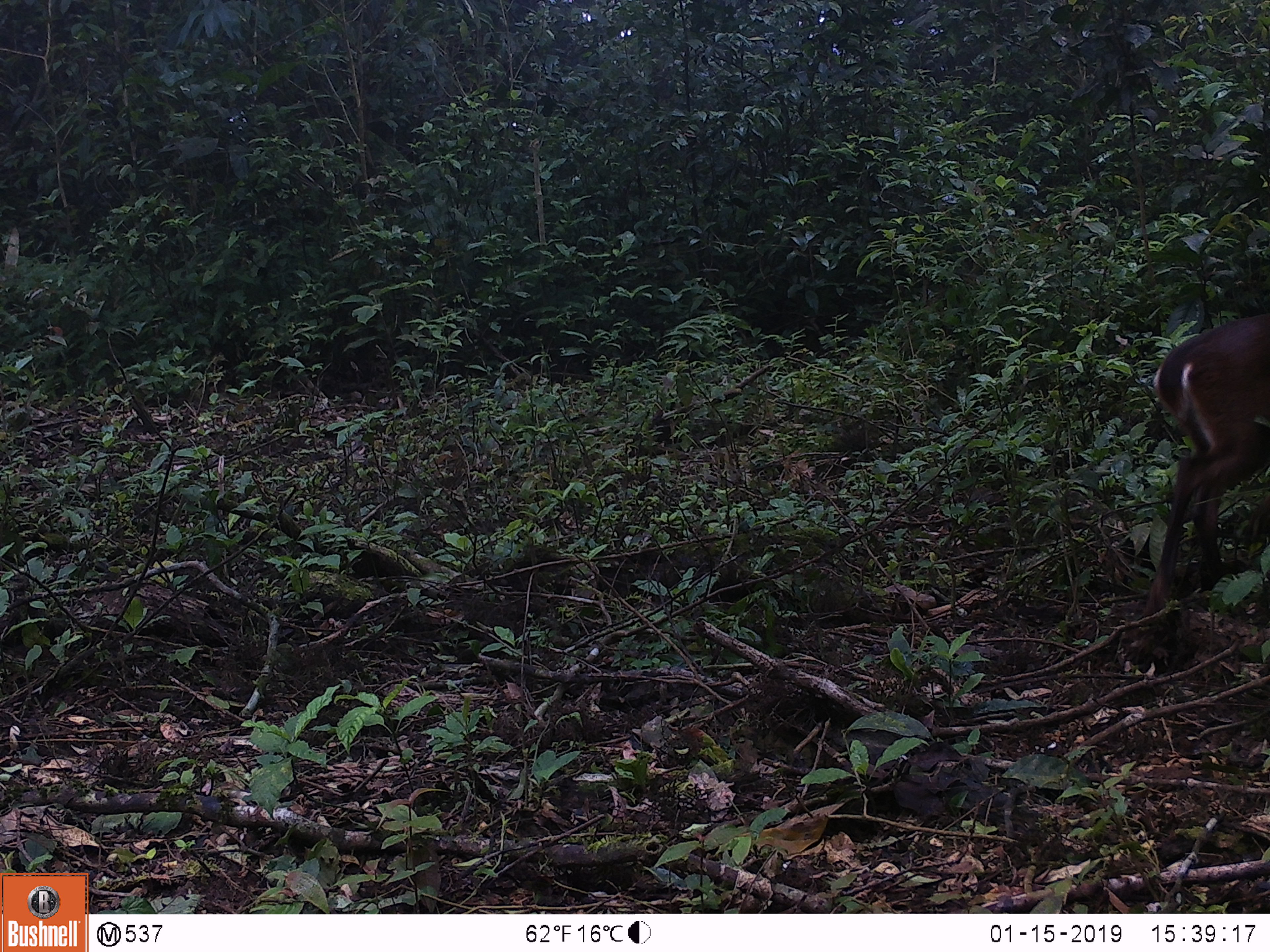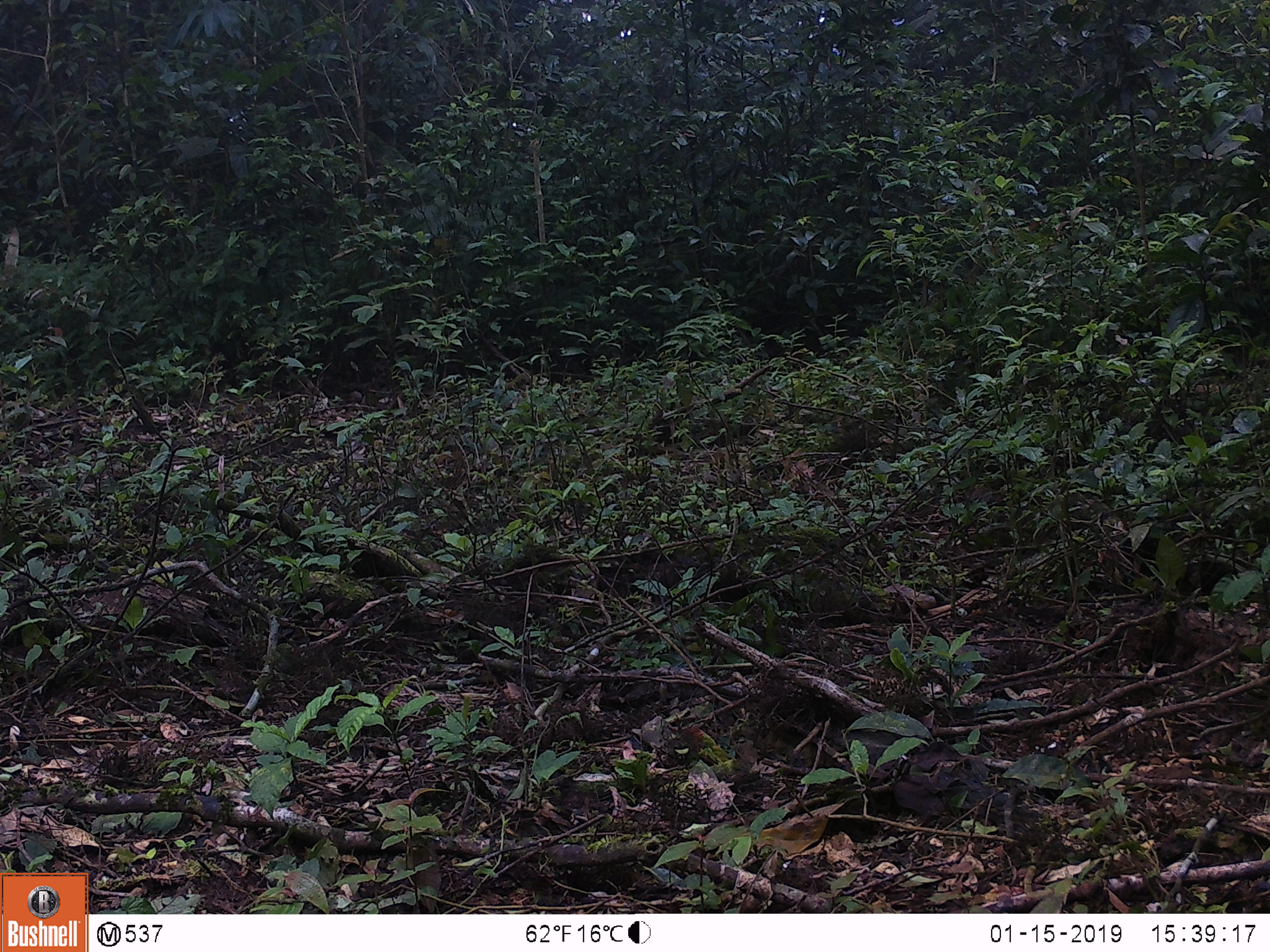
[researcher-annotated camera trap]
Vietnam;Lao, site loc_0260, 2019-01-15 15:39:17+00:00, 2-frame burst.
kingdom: Animalia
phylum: Chordata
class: Mammalia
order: Artiodactyla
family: Cervidae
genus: Muntiacus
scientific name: Muntiacus vuquangensis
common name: large-antlered muntjac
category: large antlered muntjac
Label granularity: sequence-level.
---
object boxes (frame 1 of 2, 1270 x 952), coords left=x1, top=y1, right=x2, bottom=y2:
large antlered muntjac: left=1142, top=311, right=1270, bottom=616